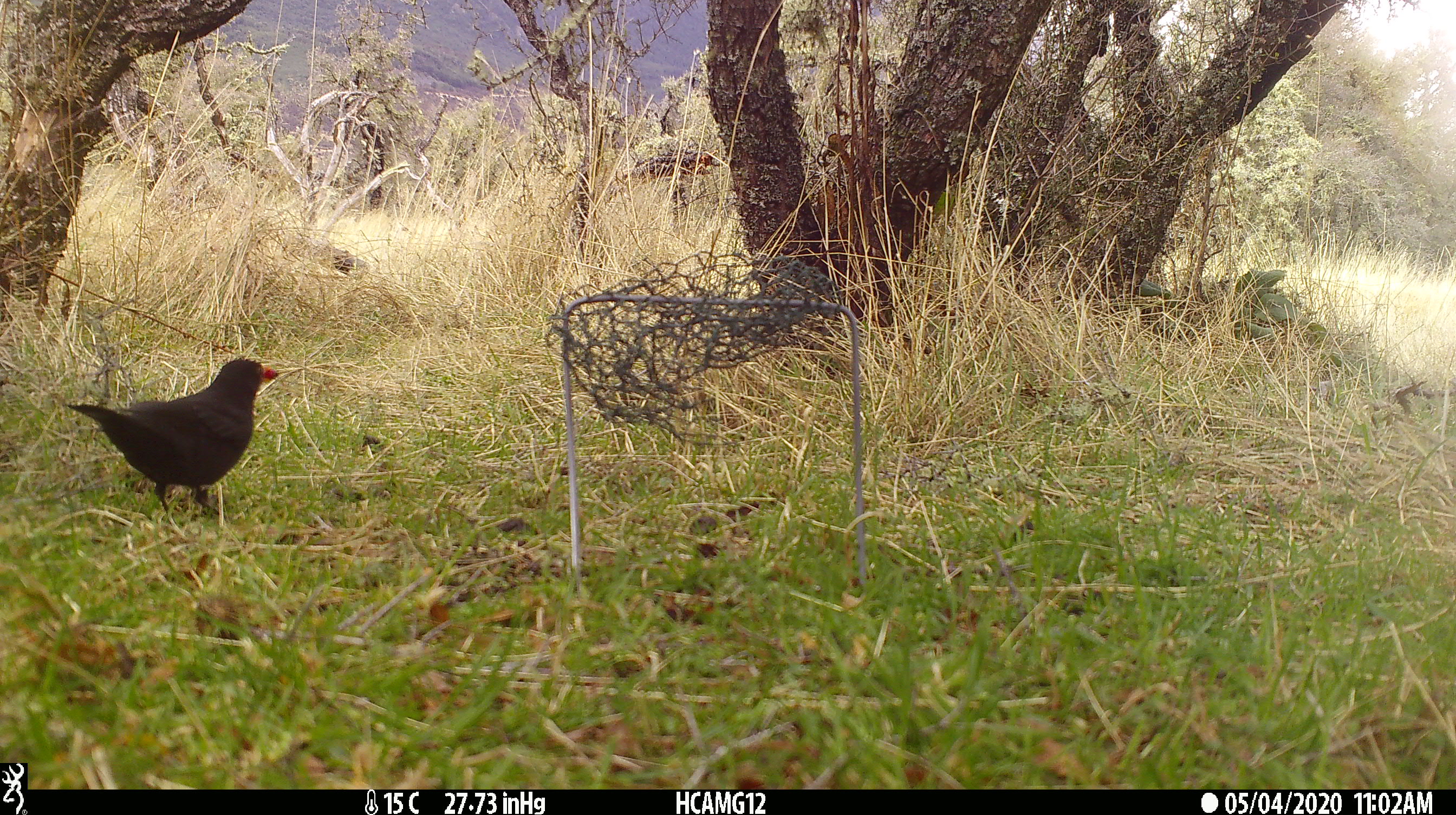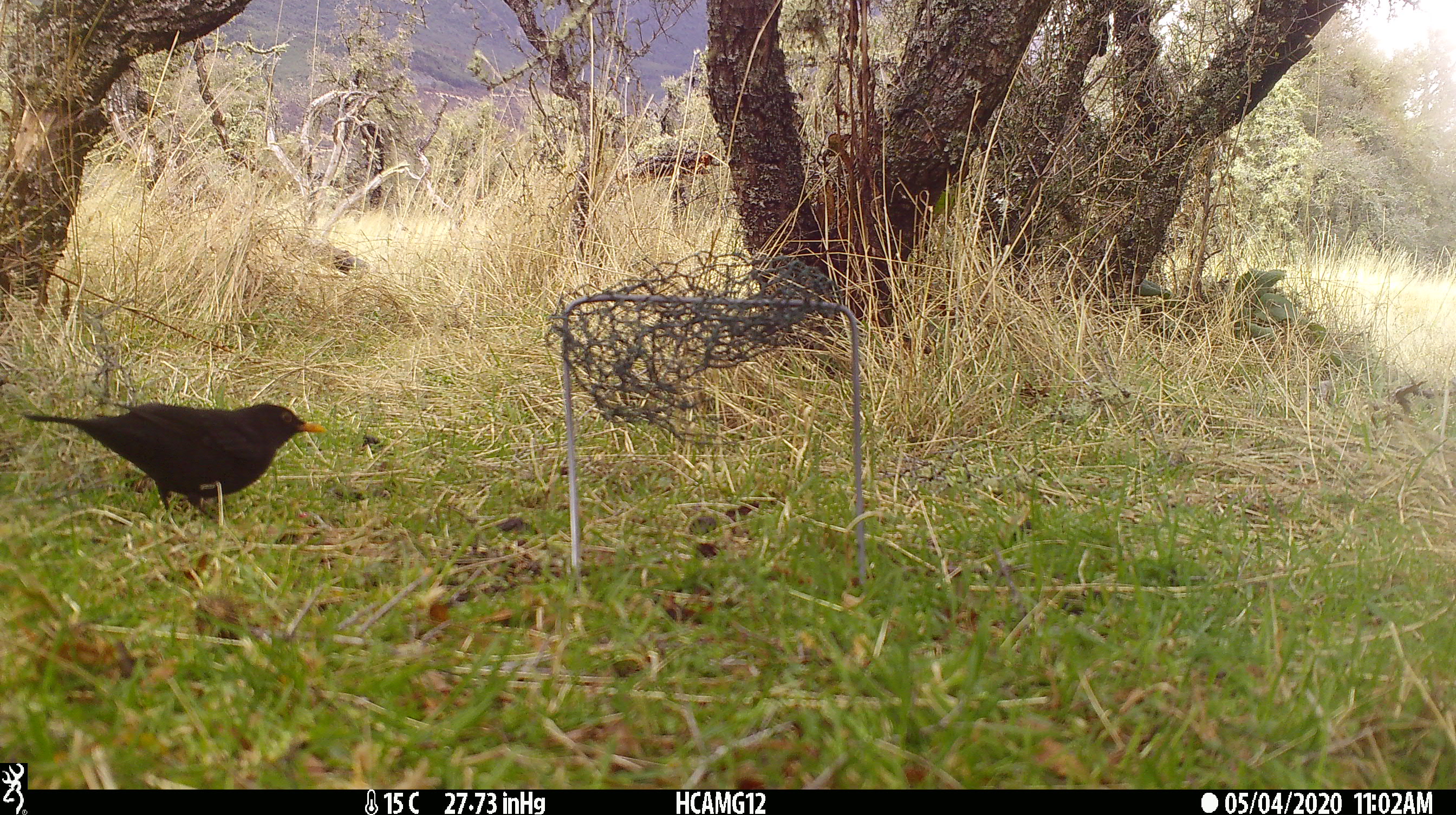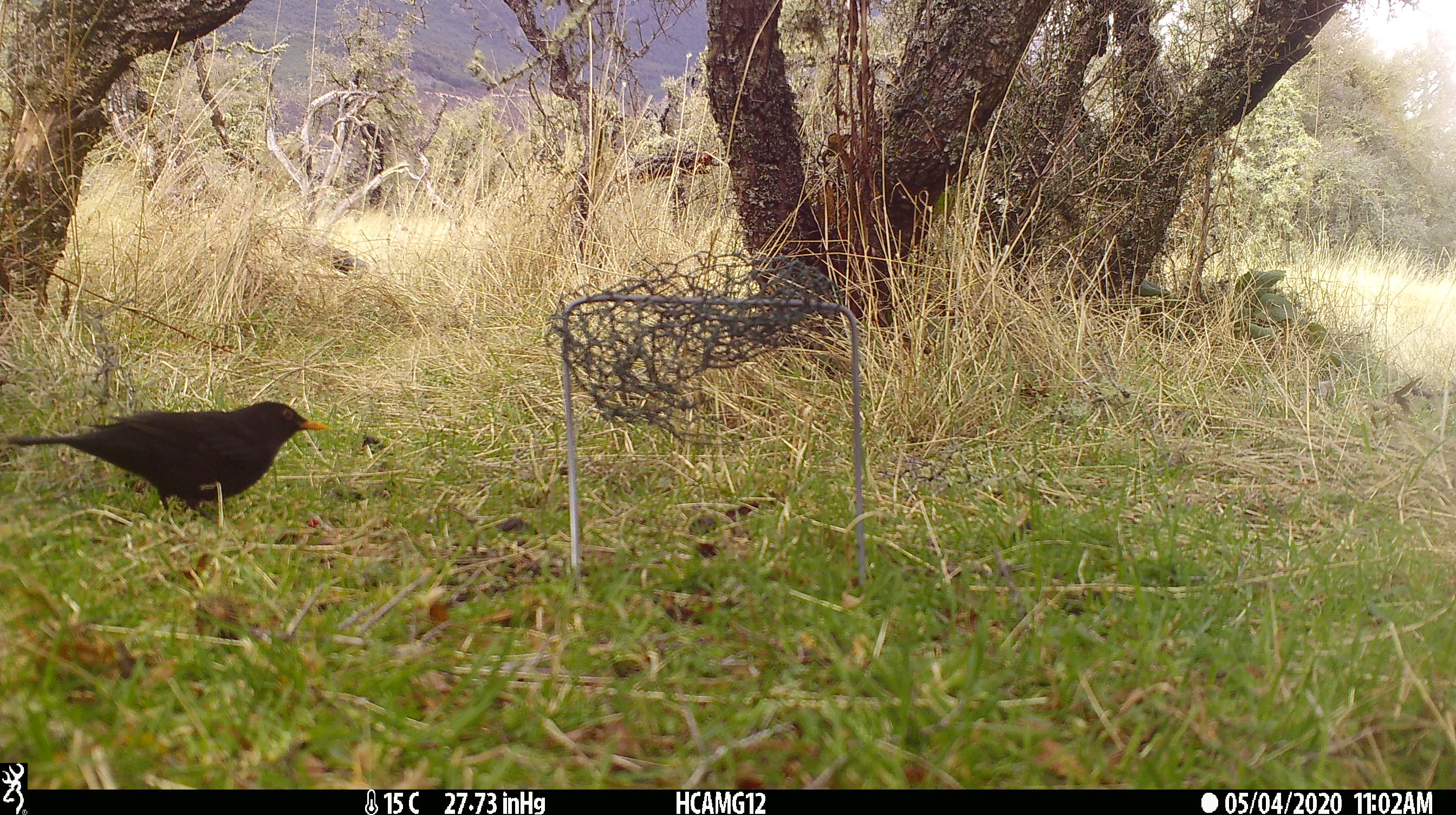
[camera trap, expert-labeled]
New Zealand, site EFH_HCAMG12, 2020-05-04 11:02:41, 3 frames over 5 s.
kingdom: Animalia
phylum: Chordata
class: Aves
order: Passeriformes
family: Turdidae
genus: Turdus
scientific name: Turdus merula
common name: eurasian blackbird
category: blackbird